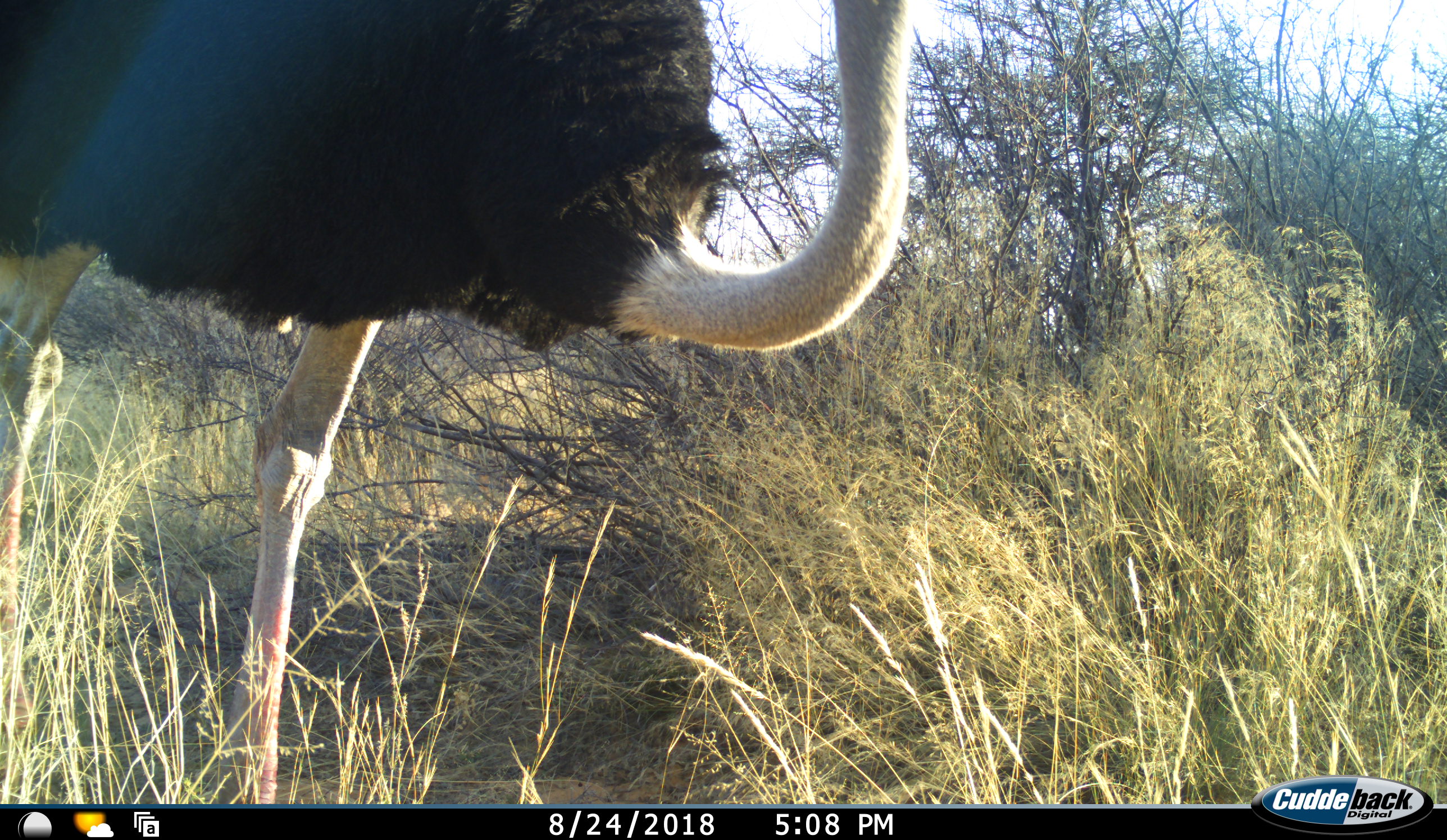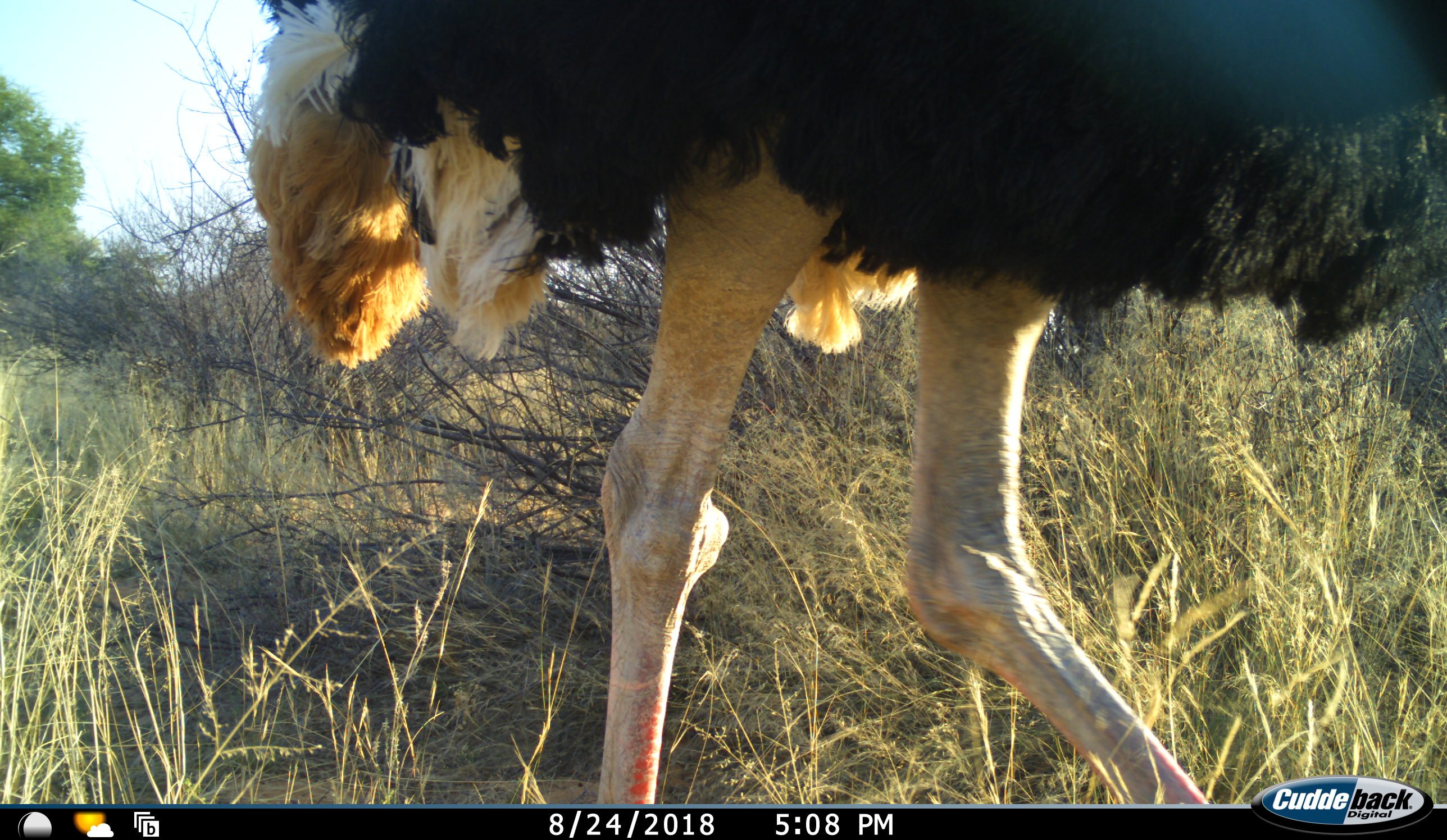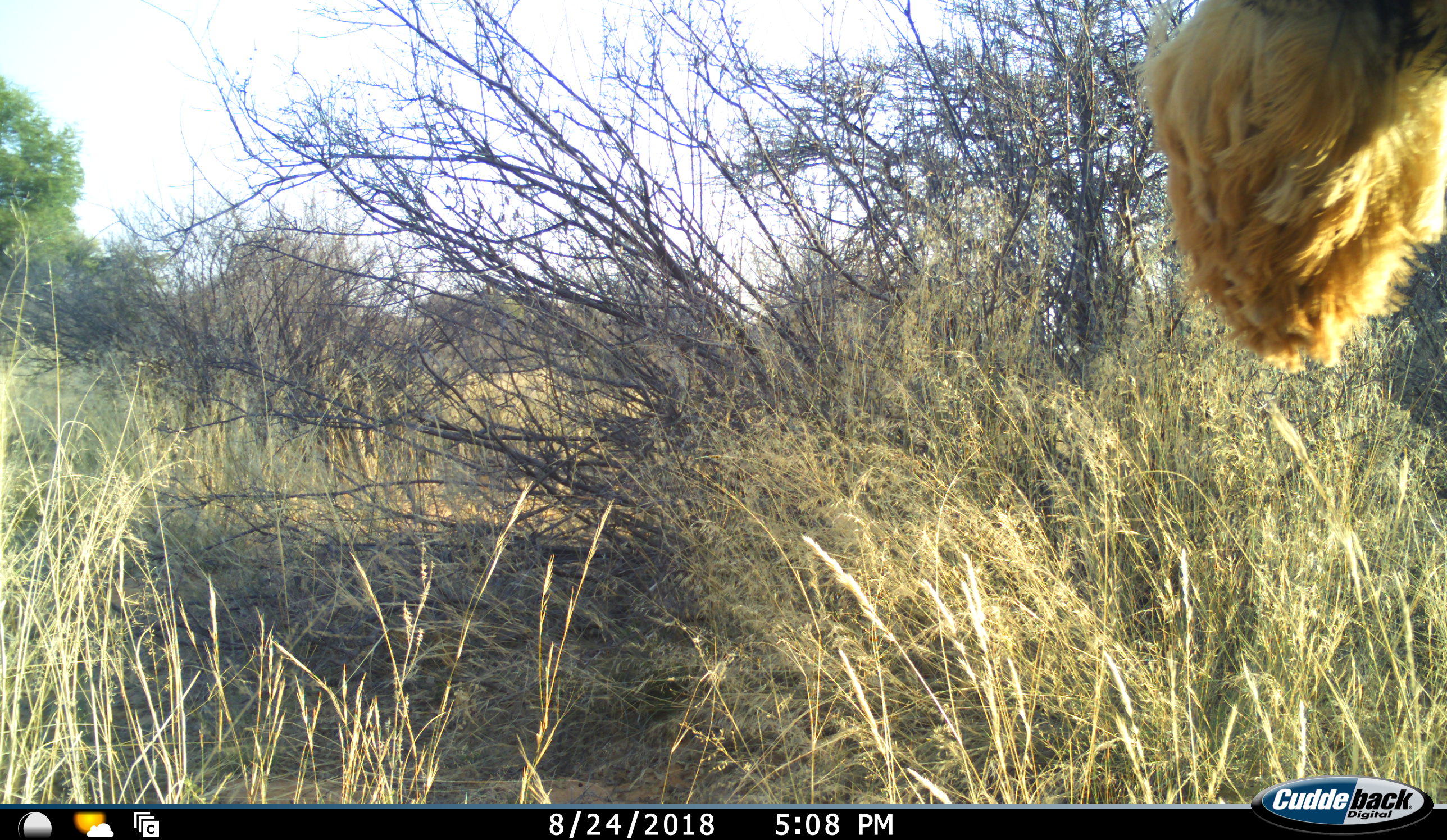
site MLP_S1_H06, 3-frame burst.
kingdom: Animalia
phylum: Chordata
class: Aves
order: Struthioniformes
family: Struthionidae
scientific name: Struthionidae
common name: ostrich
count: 1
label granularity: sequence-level